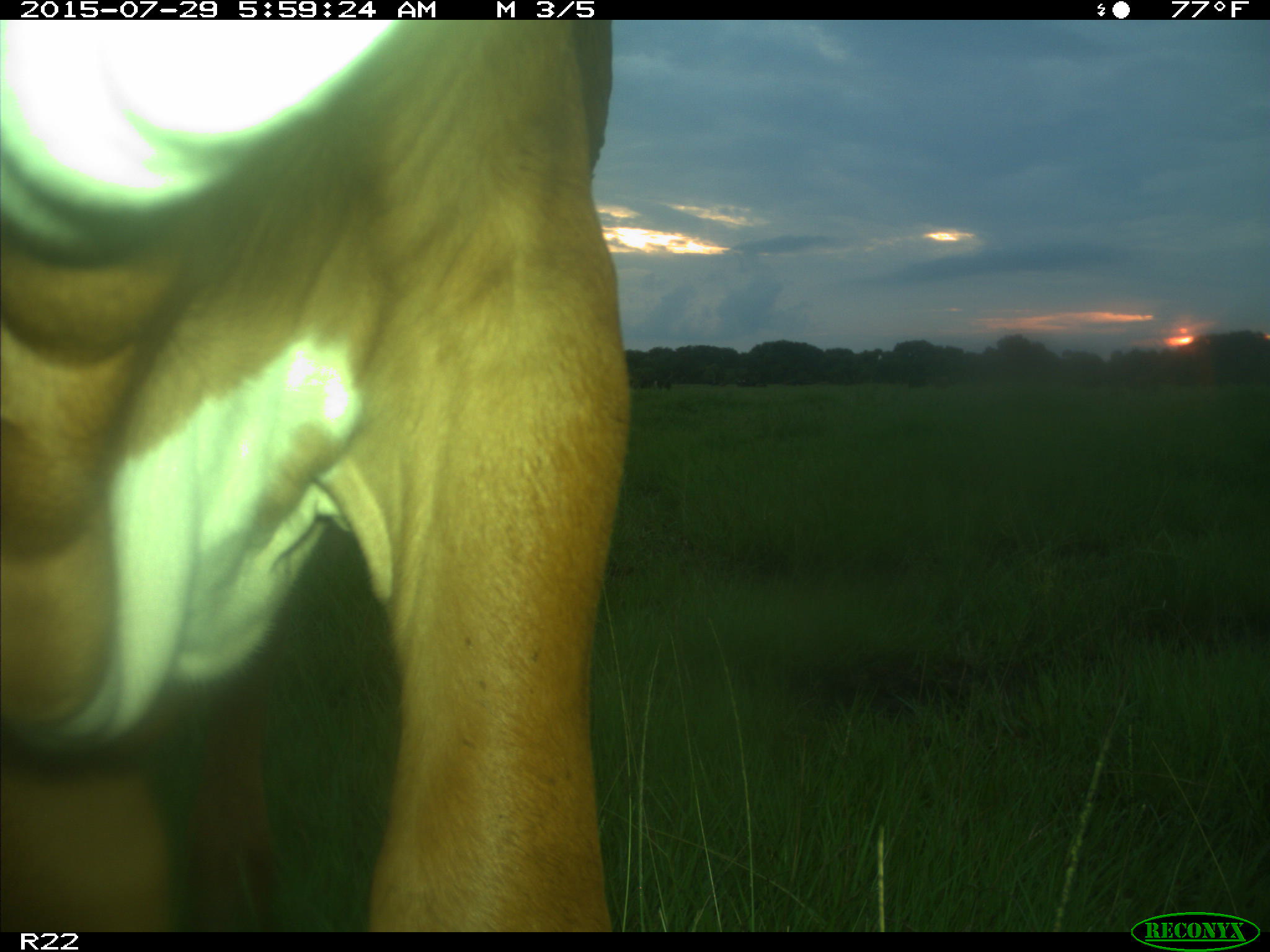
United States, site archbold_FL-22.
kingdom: Animalia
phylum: Chordata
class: Mammalia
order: Artiodactyla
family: Bovidae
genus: Bos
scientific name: Bos taurus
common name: domestic cow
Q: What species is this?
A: Bos taurus (domestic cow).